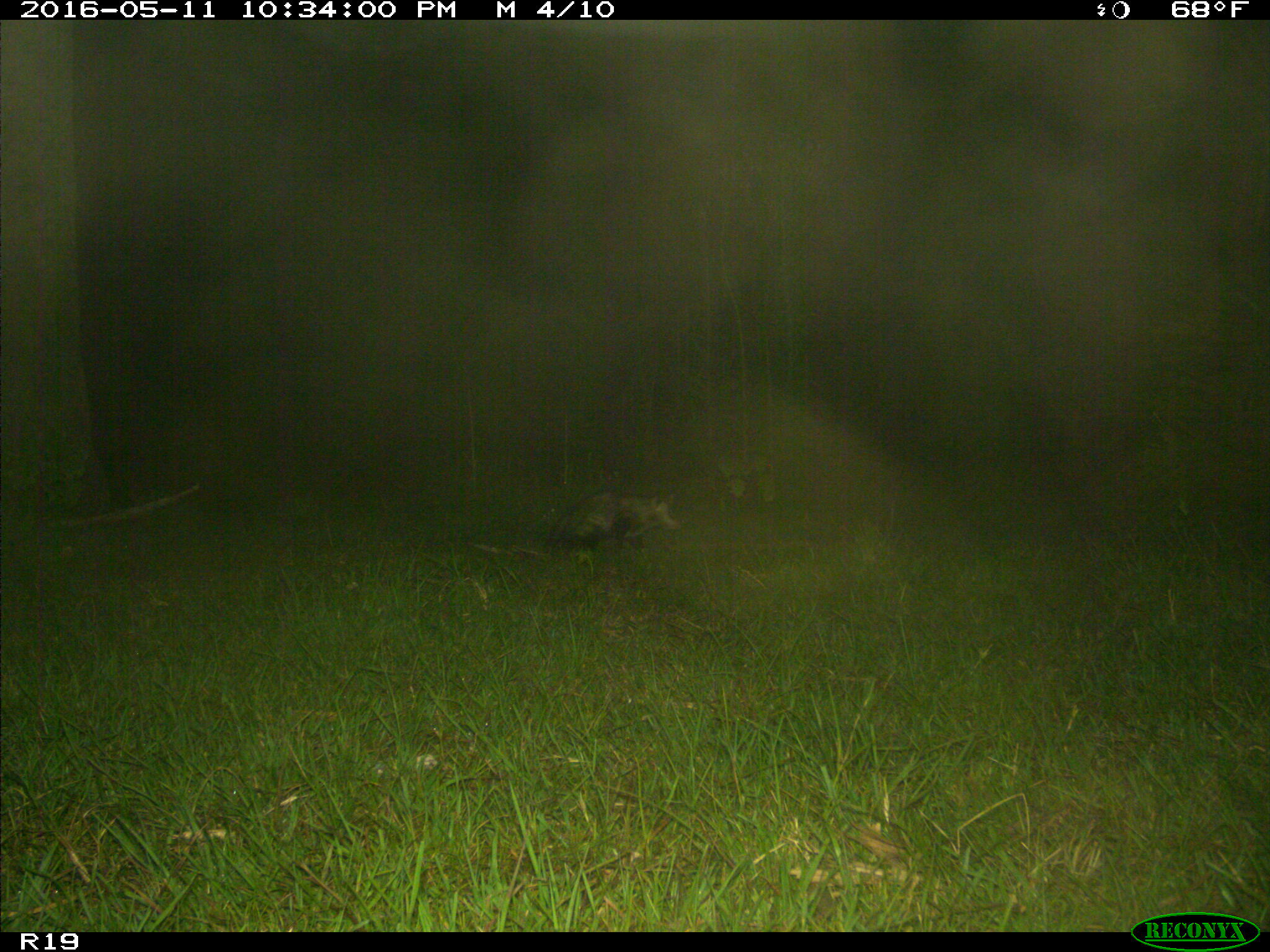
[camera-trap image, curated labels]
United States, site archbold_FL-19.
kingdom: Animalia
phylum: Chordata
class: Mammalia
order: Didelphimorphia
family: Didelphidae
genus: Didelphis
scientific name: Didelphis virginiana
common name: virginia opossum